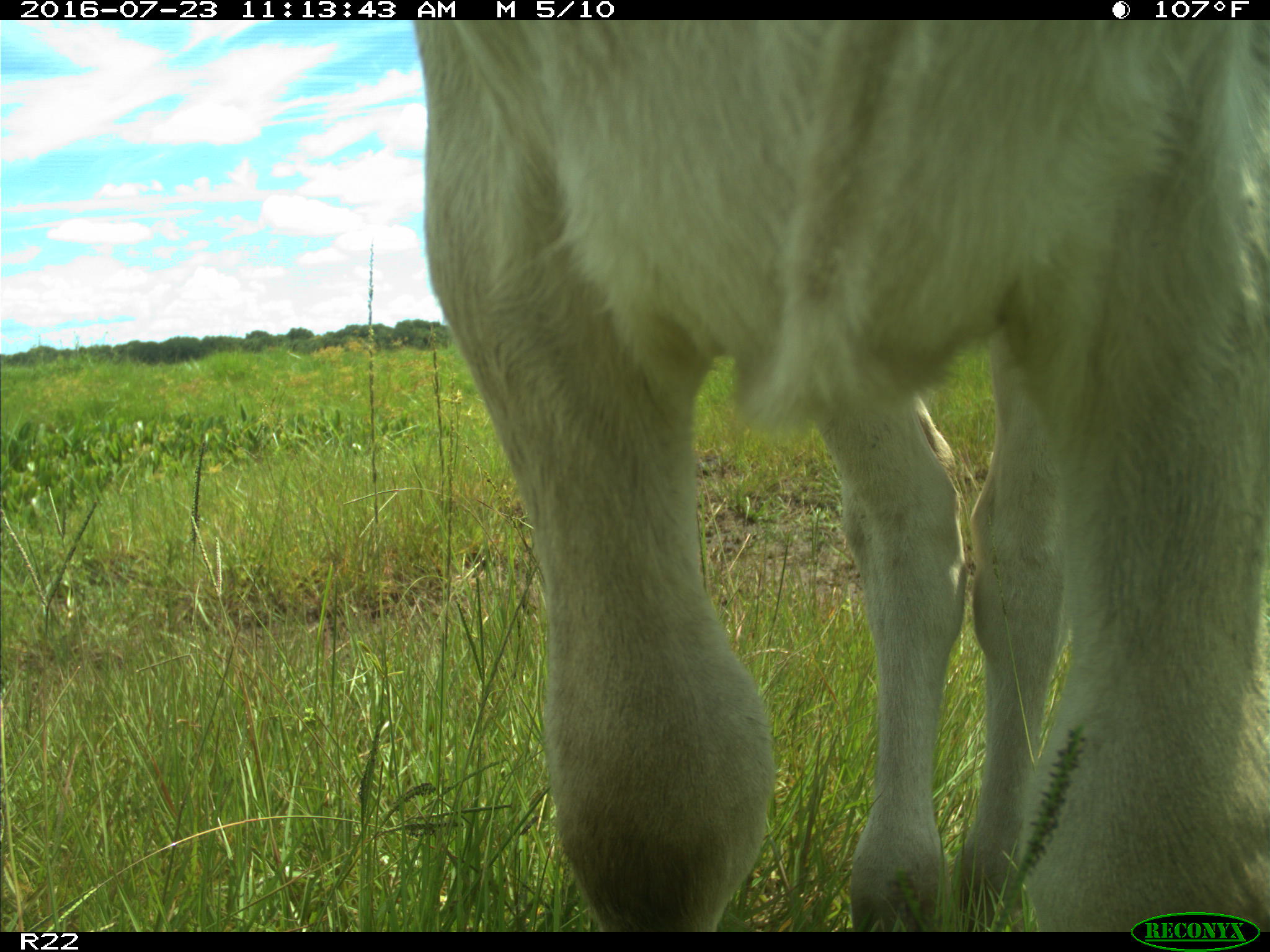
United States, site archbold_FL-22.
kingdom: Animalia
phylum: Chordata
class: Mammalia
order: Artiodactyla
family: Bovidae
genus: Bos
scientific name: Bos taurus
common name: domestic cow